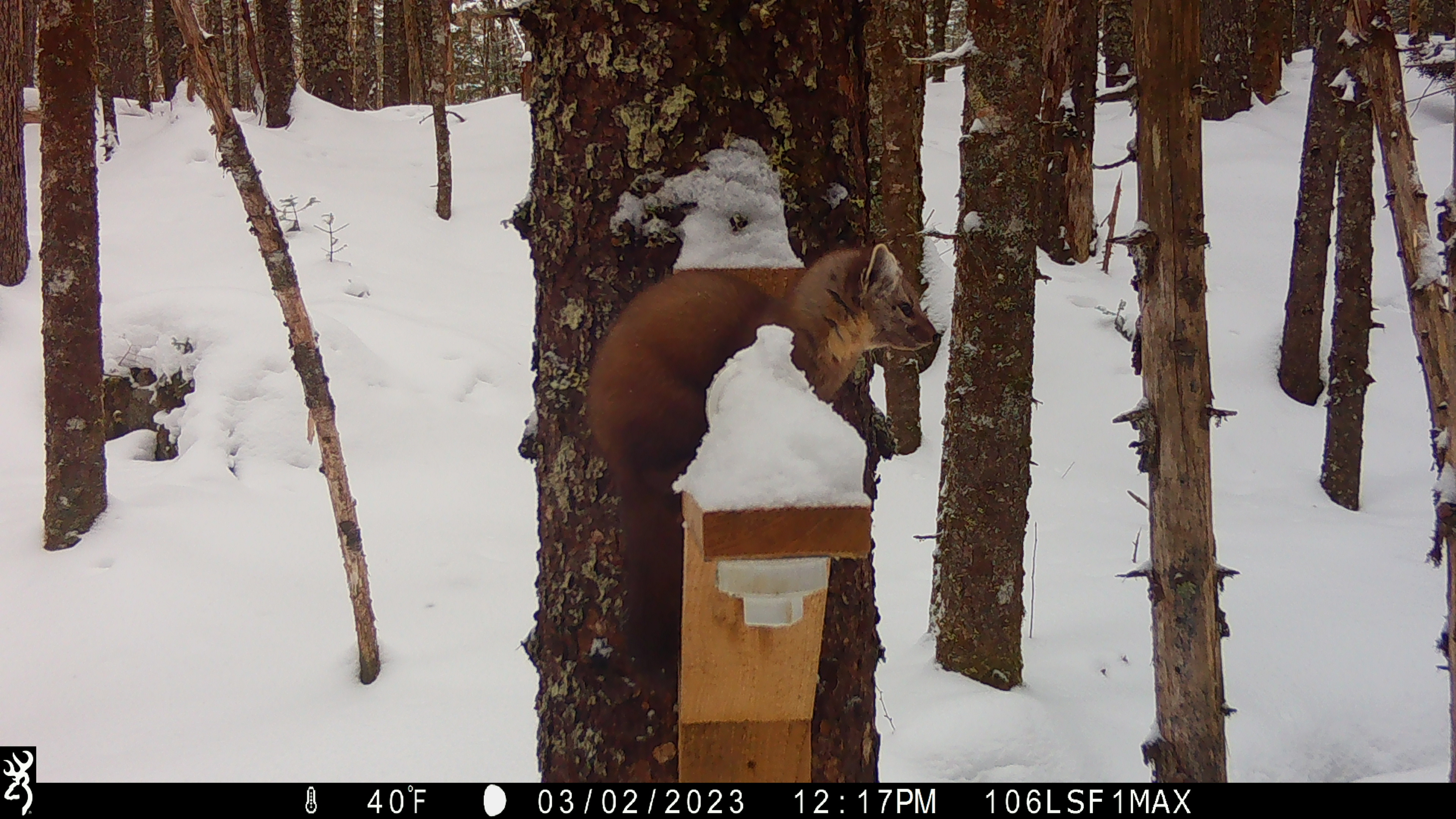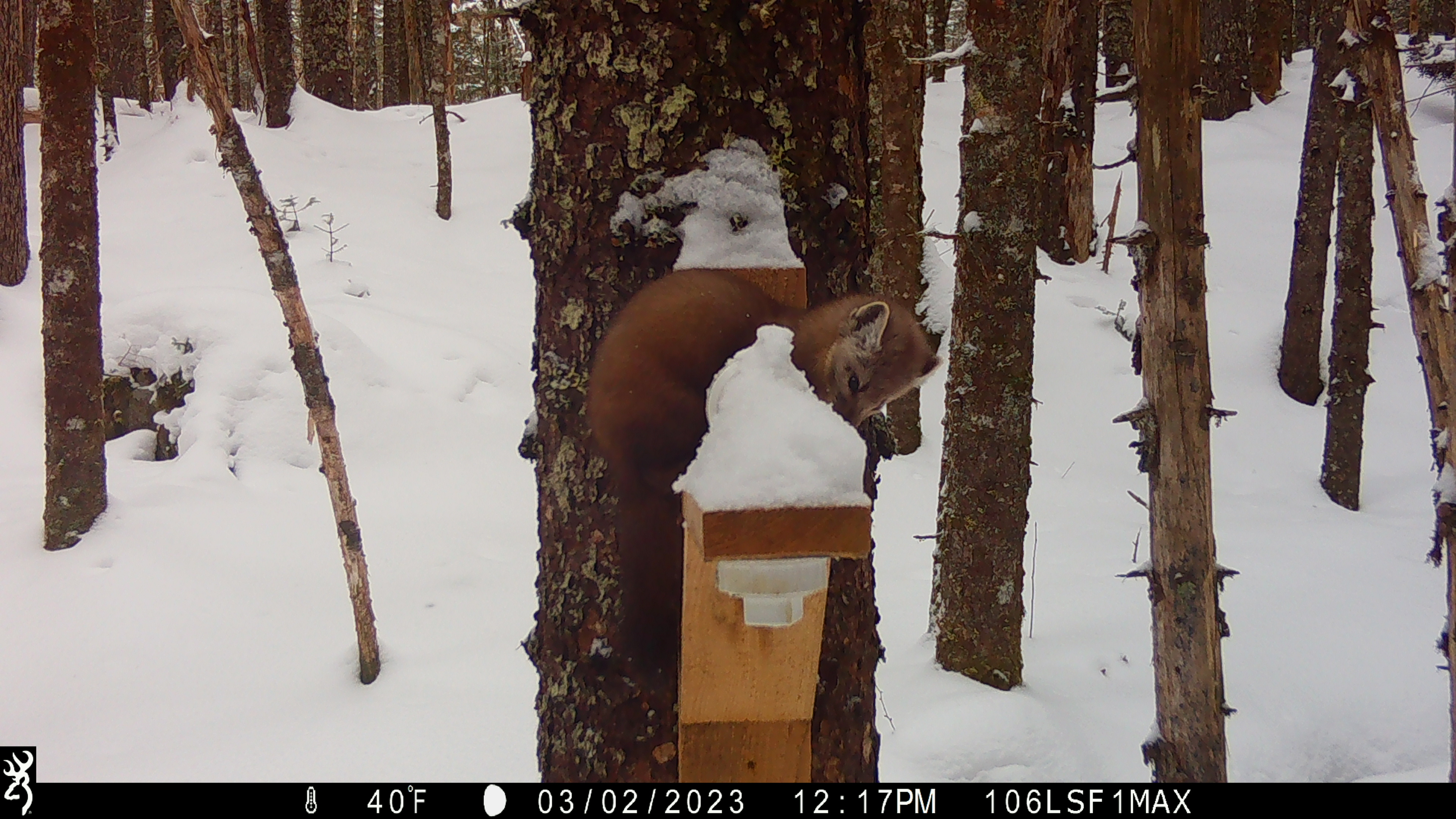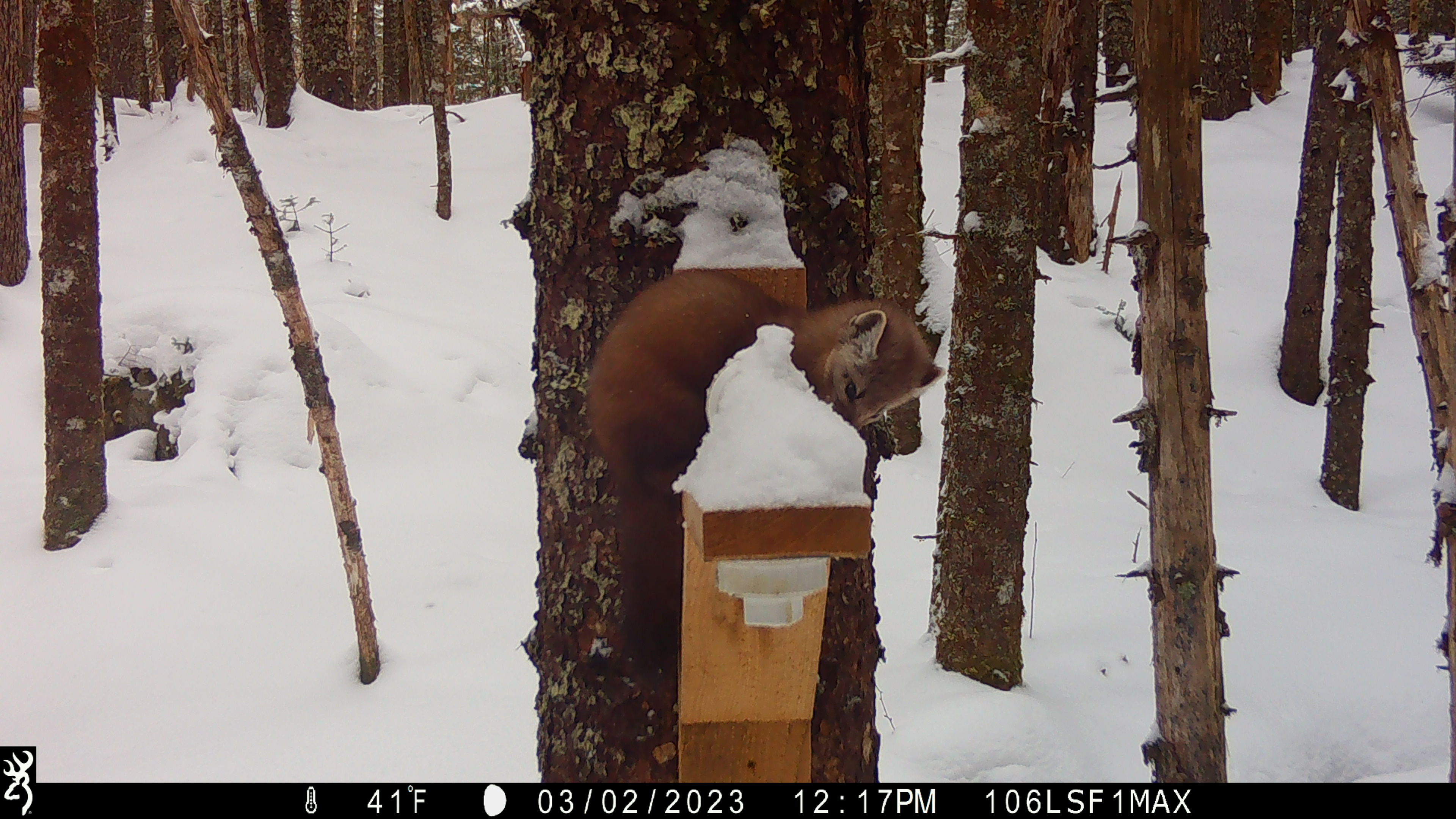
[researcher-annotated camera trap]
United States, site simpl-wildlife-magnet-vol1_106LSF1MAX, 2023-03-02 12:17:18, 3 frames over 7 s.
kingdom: Animalia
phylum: Chordata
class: Mammalia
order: Carnivora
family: Mustelidae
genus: Martes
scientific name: Martes americana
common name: american marten